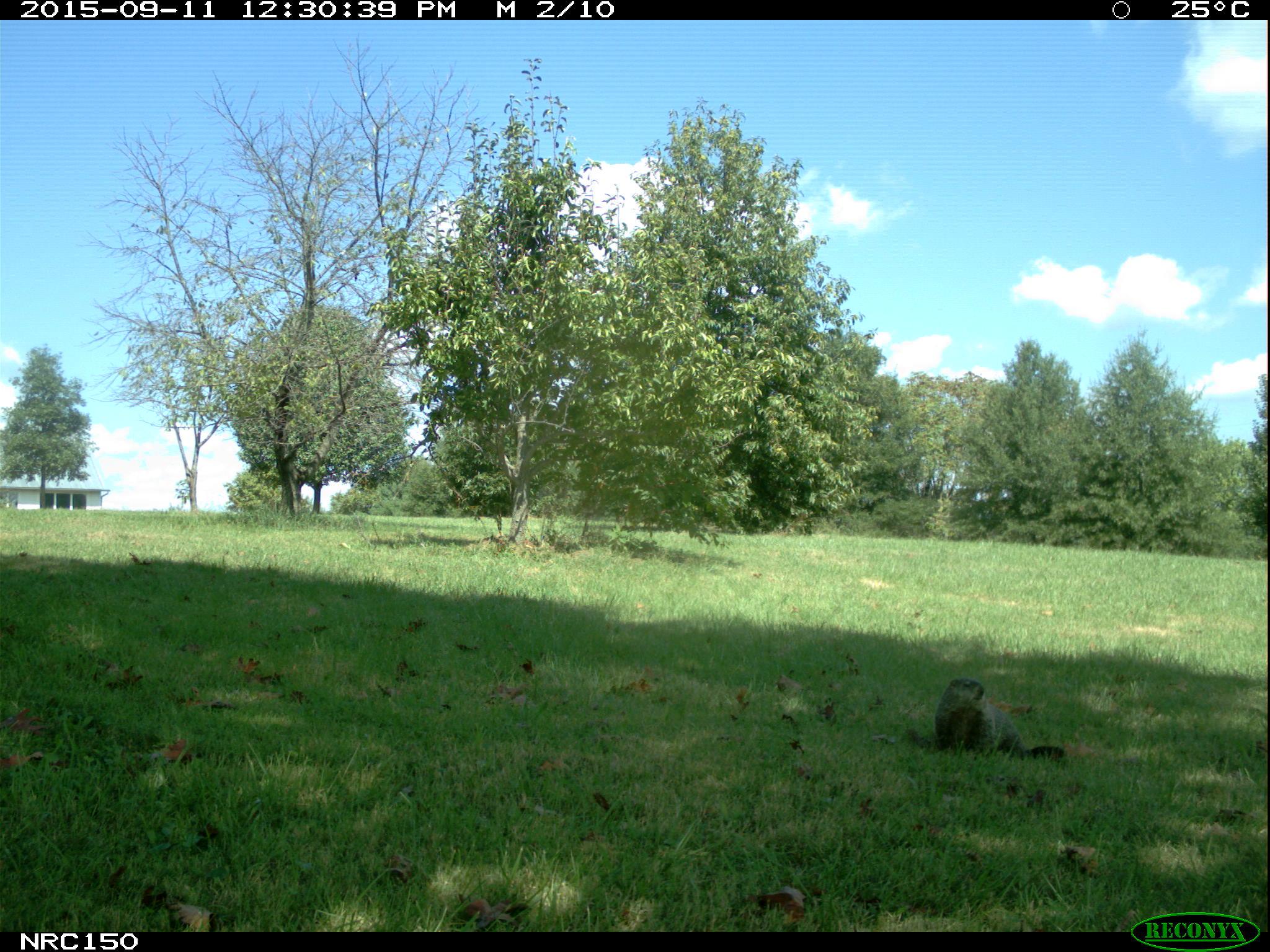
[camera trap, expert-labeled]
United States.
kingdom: Animalia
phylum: Chordata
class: Mammalia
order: Rodentia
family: Sciuridae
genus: Marmota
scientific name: Marmota monax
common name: woodchuck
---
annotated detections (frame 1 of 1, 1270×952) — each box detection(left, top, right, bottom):
Woodchuck: detection(924, 666, 1074, 765)